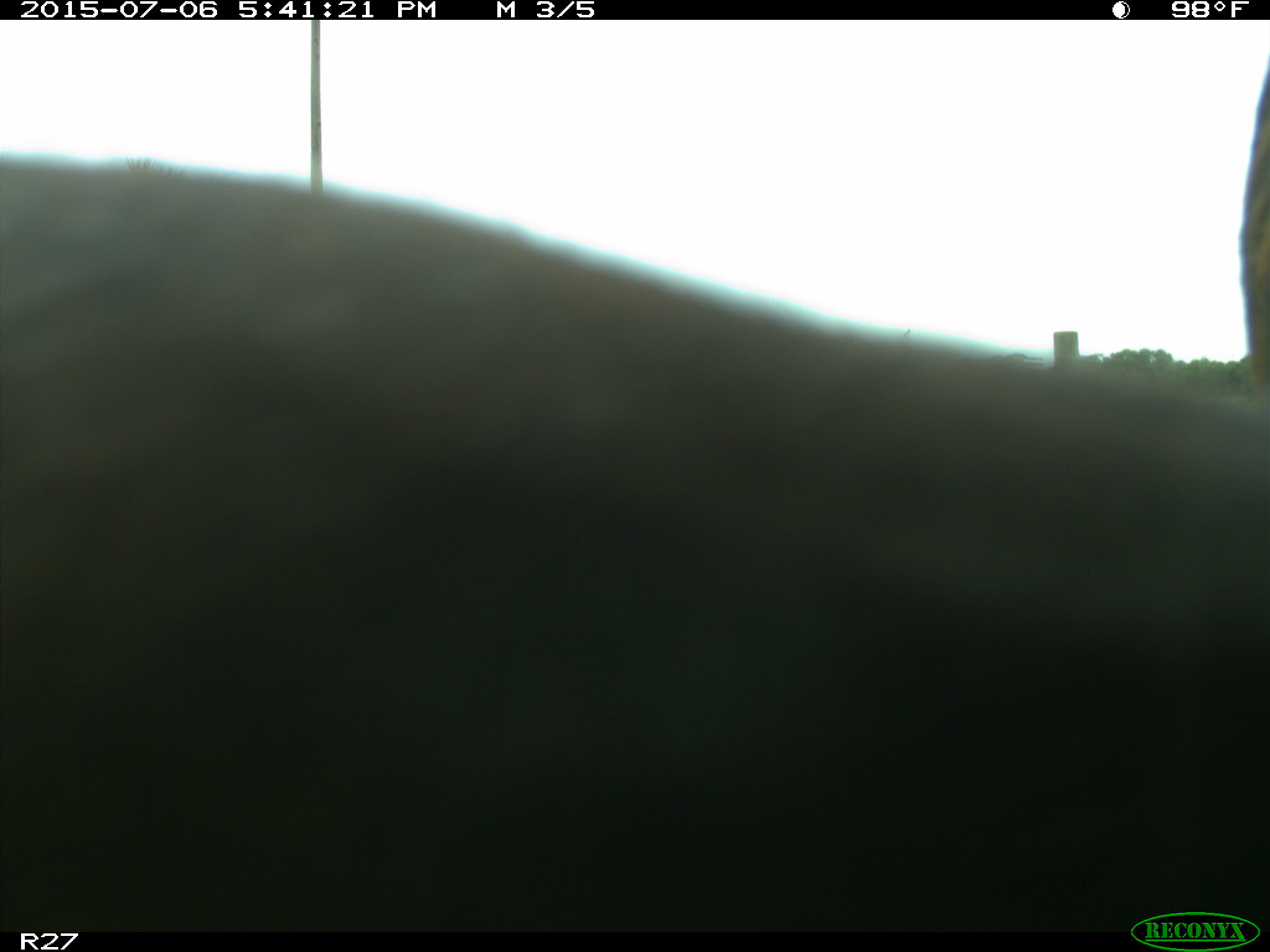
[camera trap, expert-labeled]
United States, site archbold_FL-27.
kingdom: Animalia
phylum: Chordata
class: Mammalia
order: Artiodactyla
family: Bovidae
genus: Bos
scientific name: Bos taurus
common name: domestic cow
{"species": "Bos taurus (domestic cow)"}